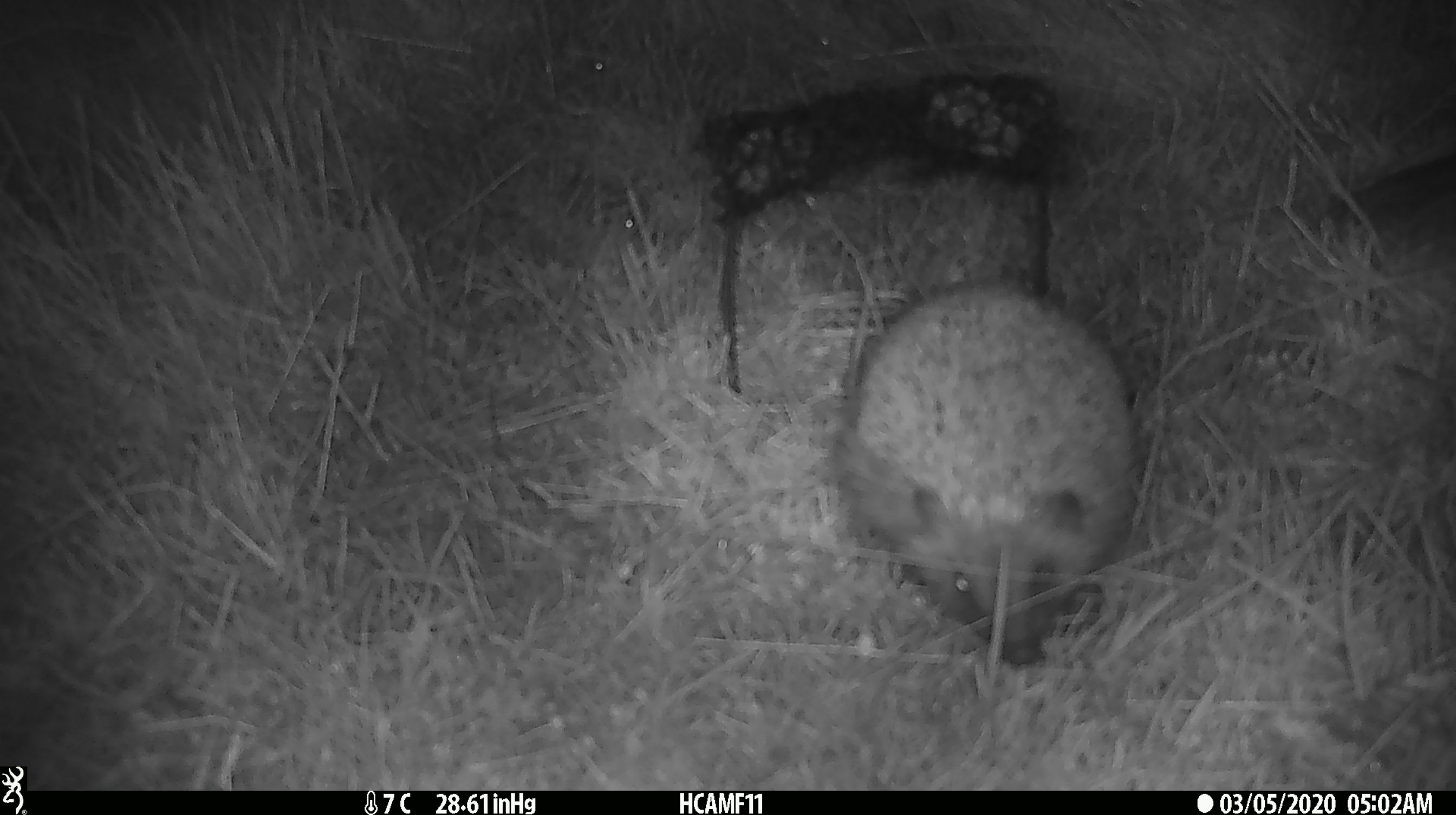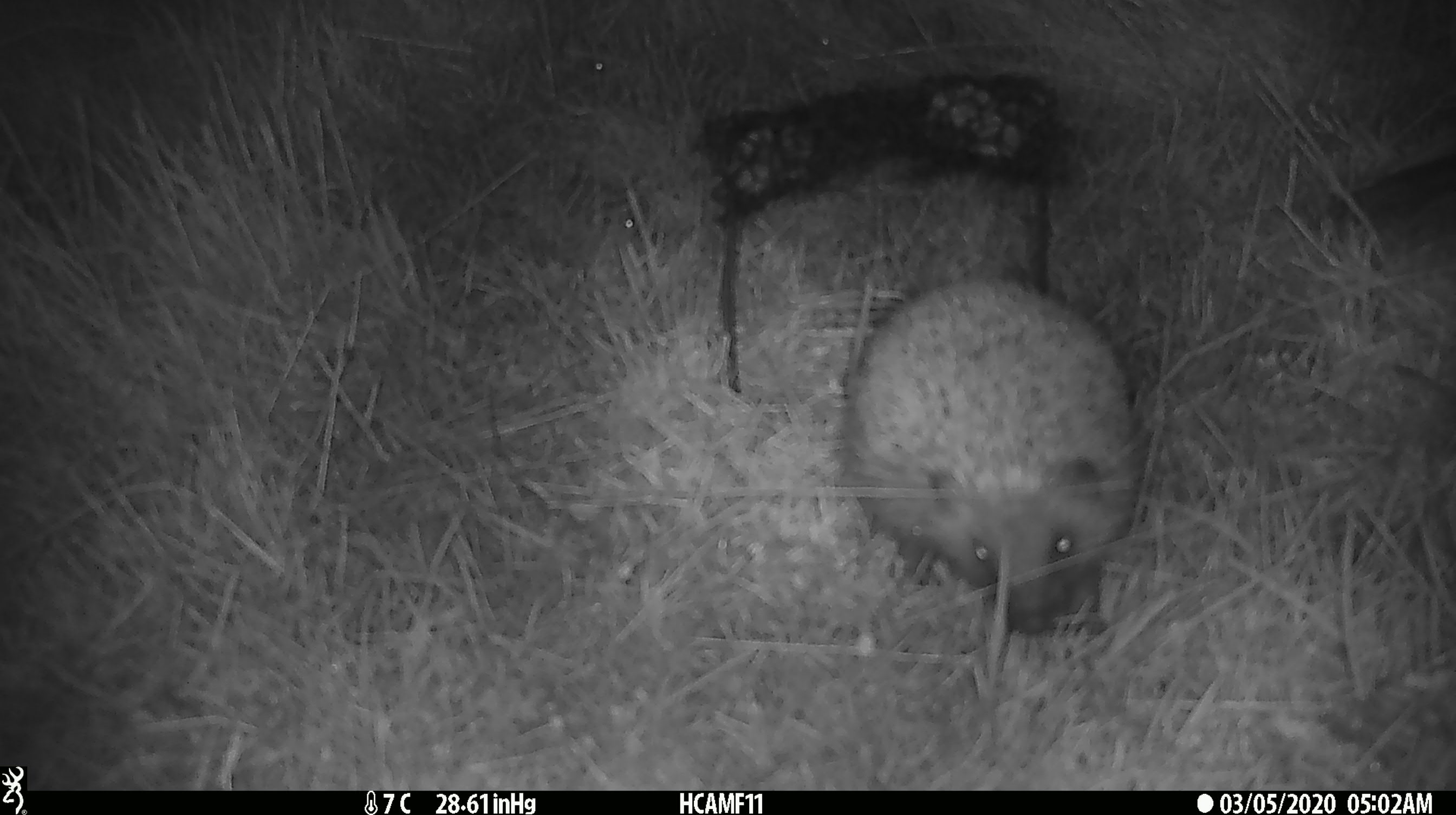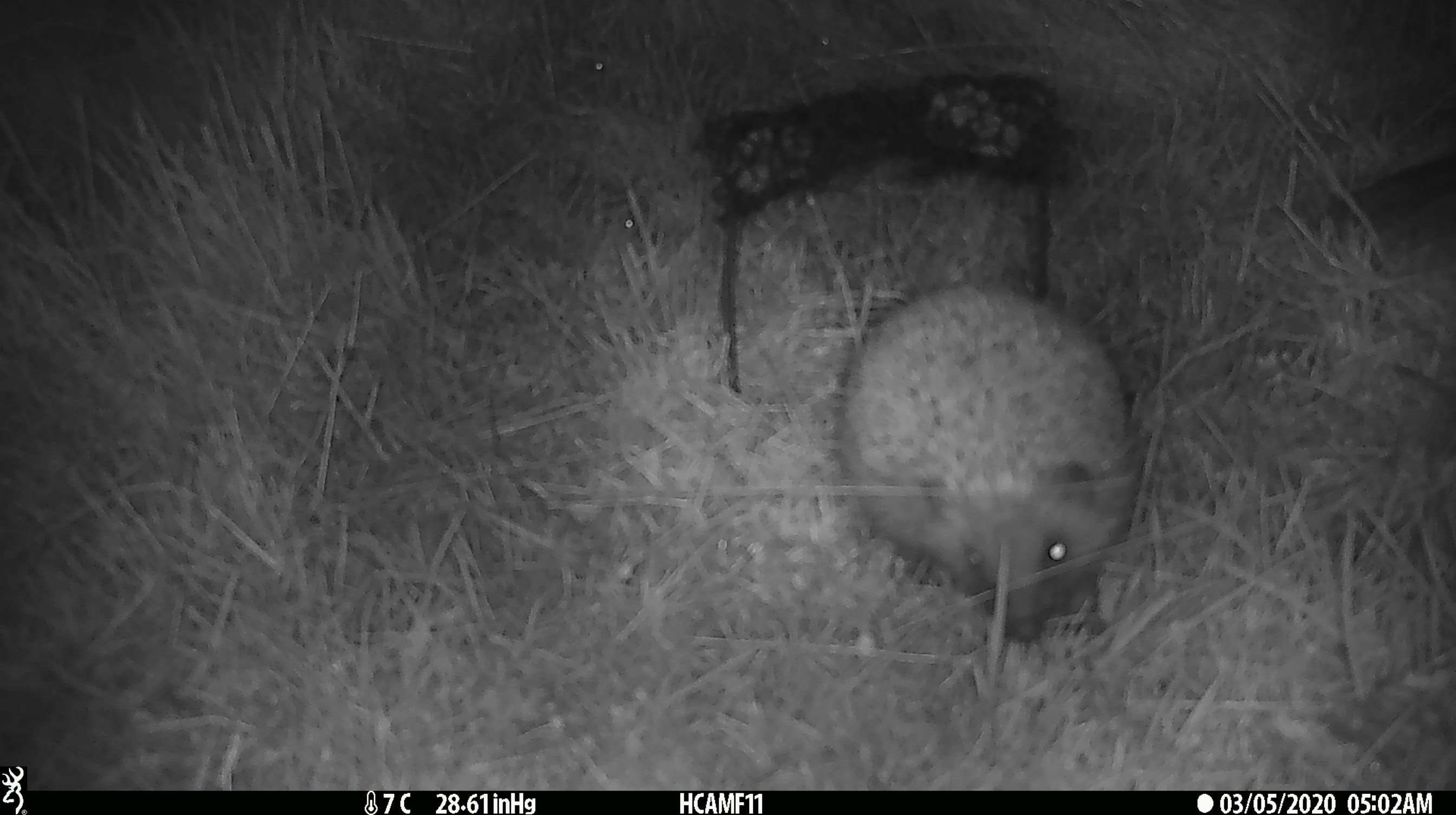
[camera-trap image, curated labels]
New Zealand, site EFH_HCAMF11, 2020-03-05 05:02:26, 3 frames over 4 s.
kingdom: Animalia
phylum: Chordata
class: Mammalia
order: Eulipotyphla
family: Erinaceidae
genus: Erinaceus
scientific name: Erinaceus europaeus europaeus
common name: european hedgehog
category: hedgehog